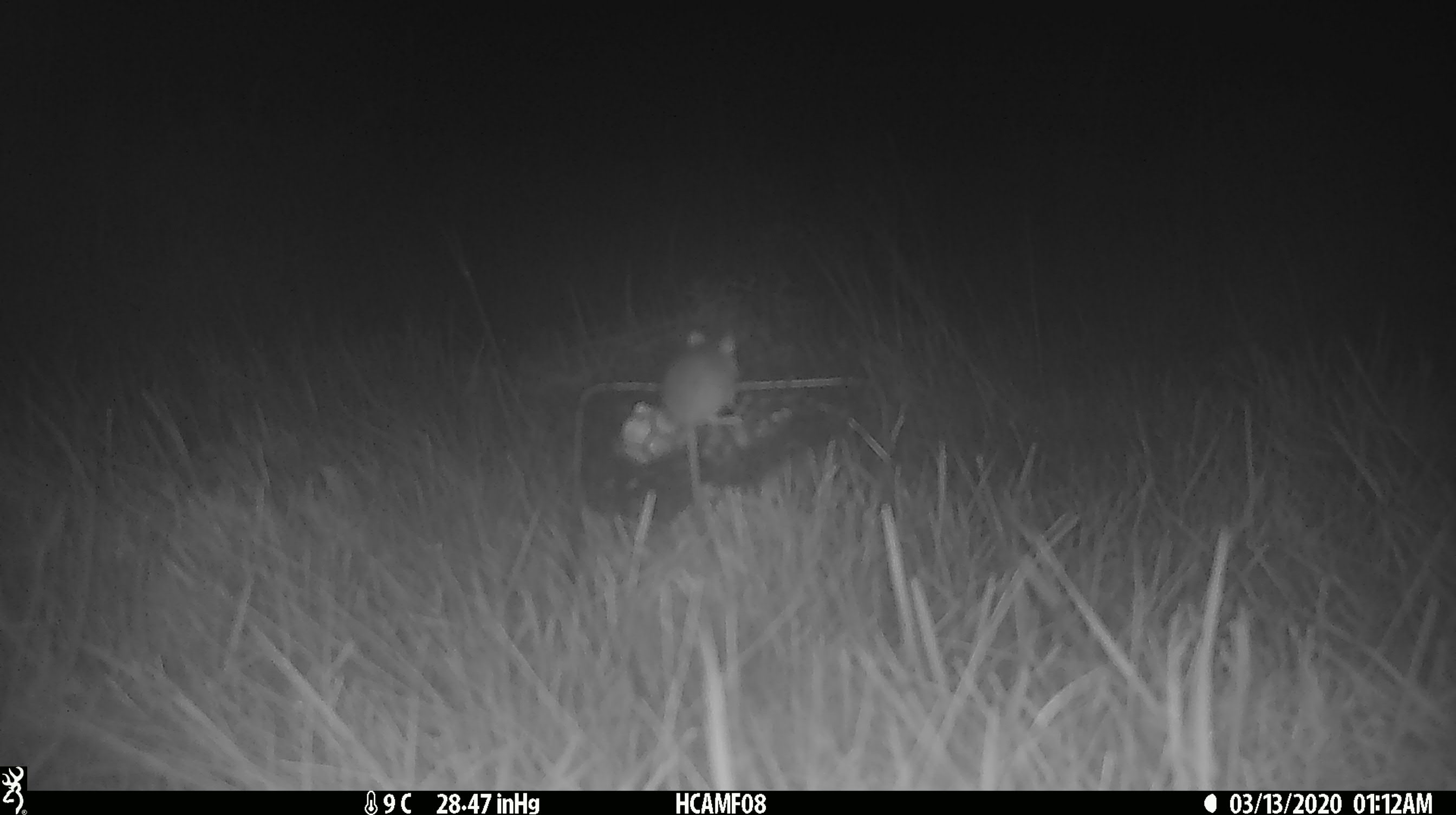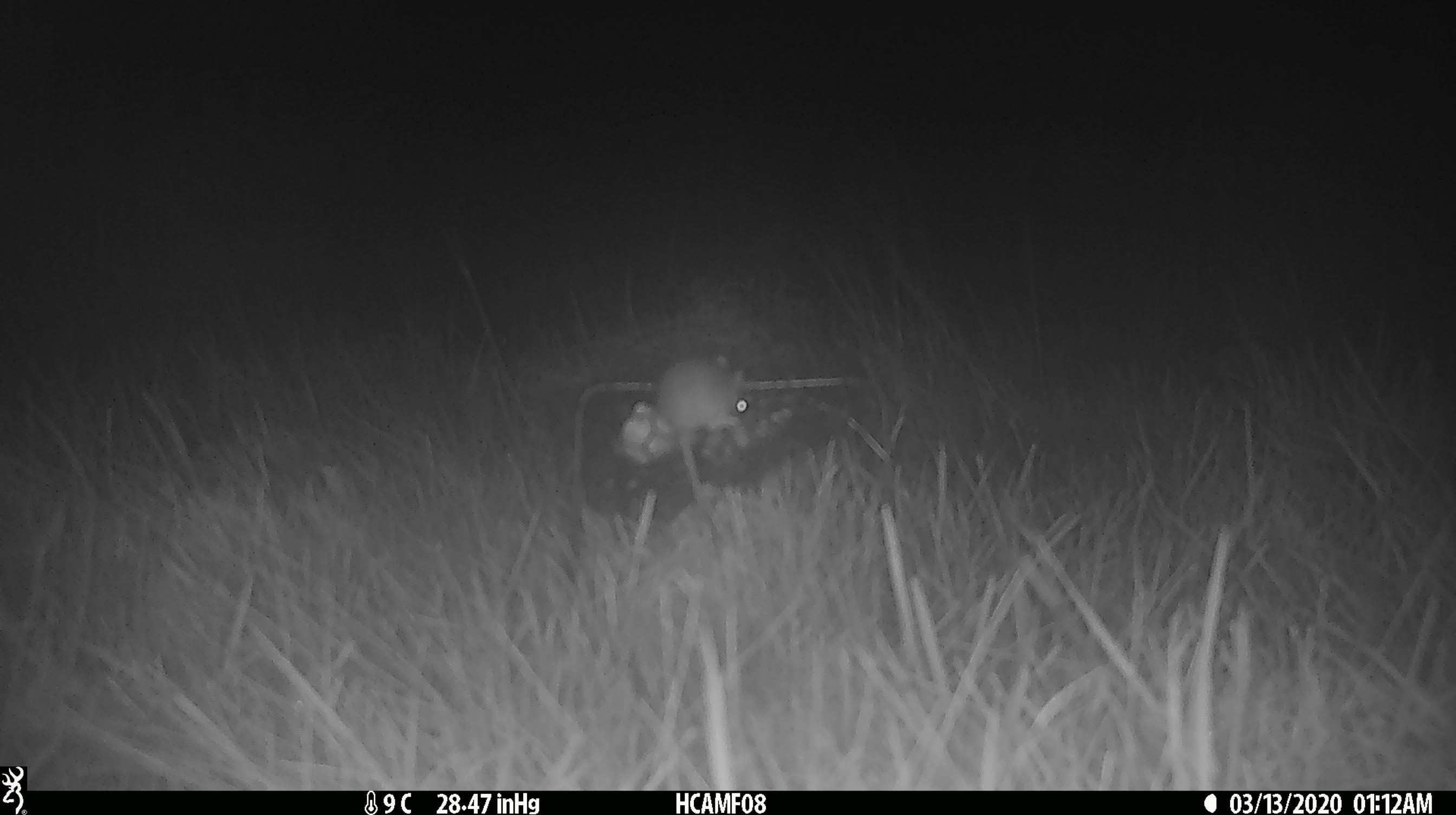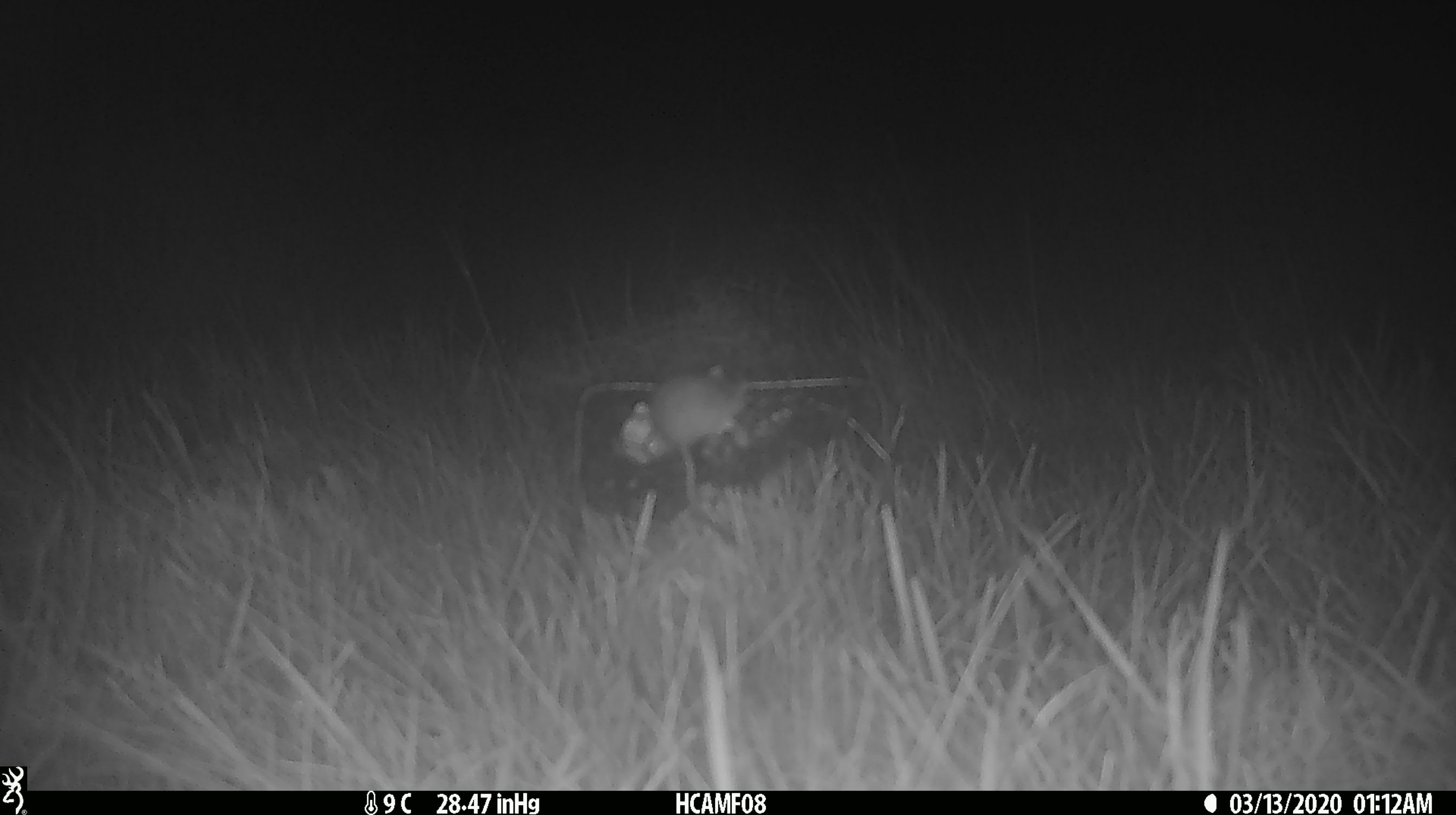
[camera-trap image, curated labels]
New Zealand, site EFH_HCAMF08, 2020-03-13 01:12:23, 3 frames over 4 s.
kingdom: Animalia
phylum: Chordata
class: Mammalia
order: Rodentia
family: Muridae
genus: Mus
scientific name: Mus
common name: mouse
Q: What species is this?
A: Mouse (Mus).